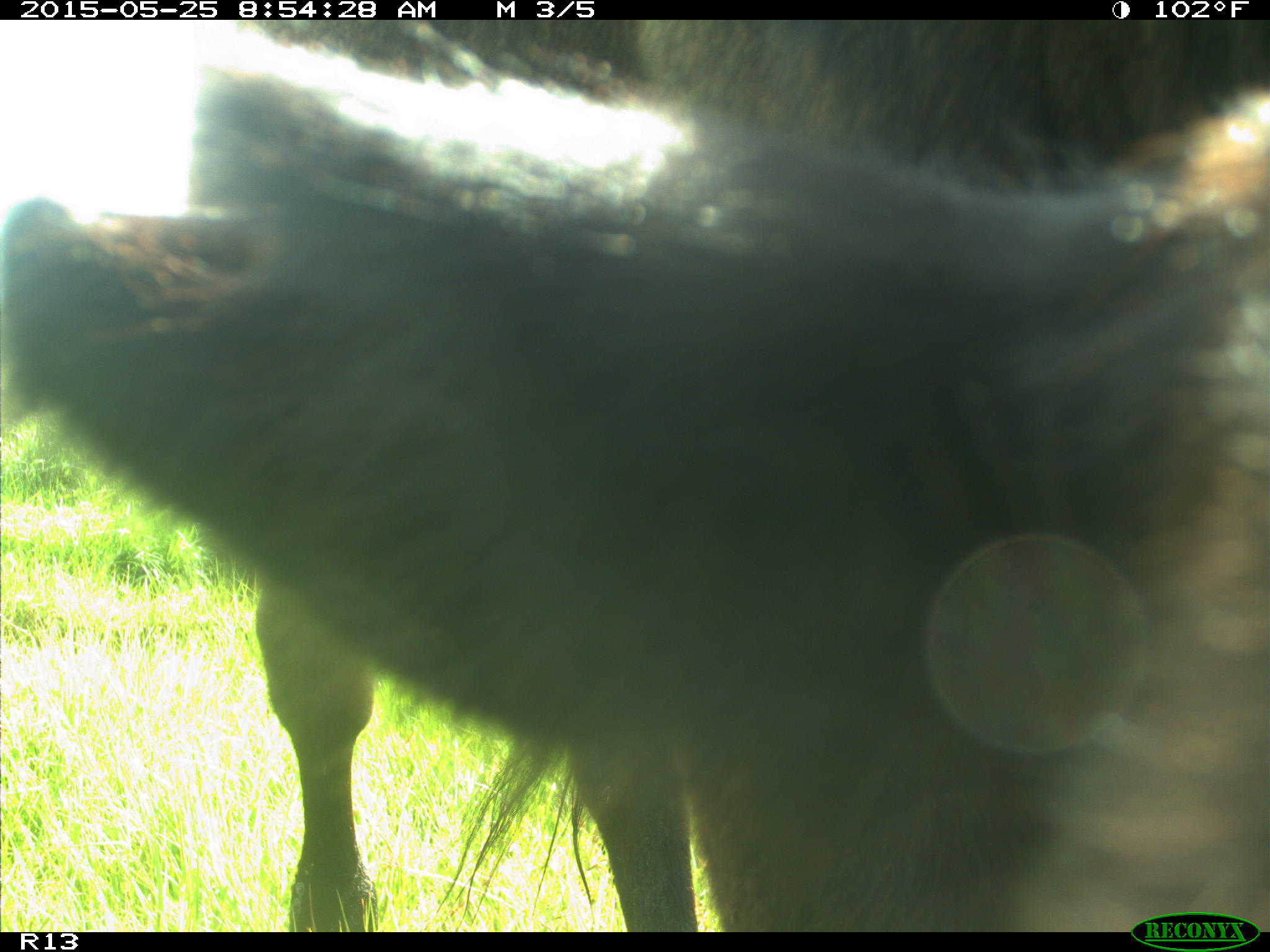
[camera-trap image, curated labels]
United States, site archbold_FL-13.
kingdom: Animalia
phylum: Chordata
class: Mammalia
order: Artiodactyla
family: Bovidae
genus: Bos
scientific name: Bos taurus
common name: domestic cow